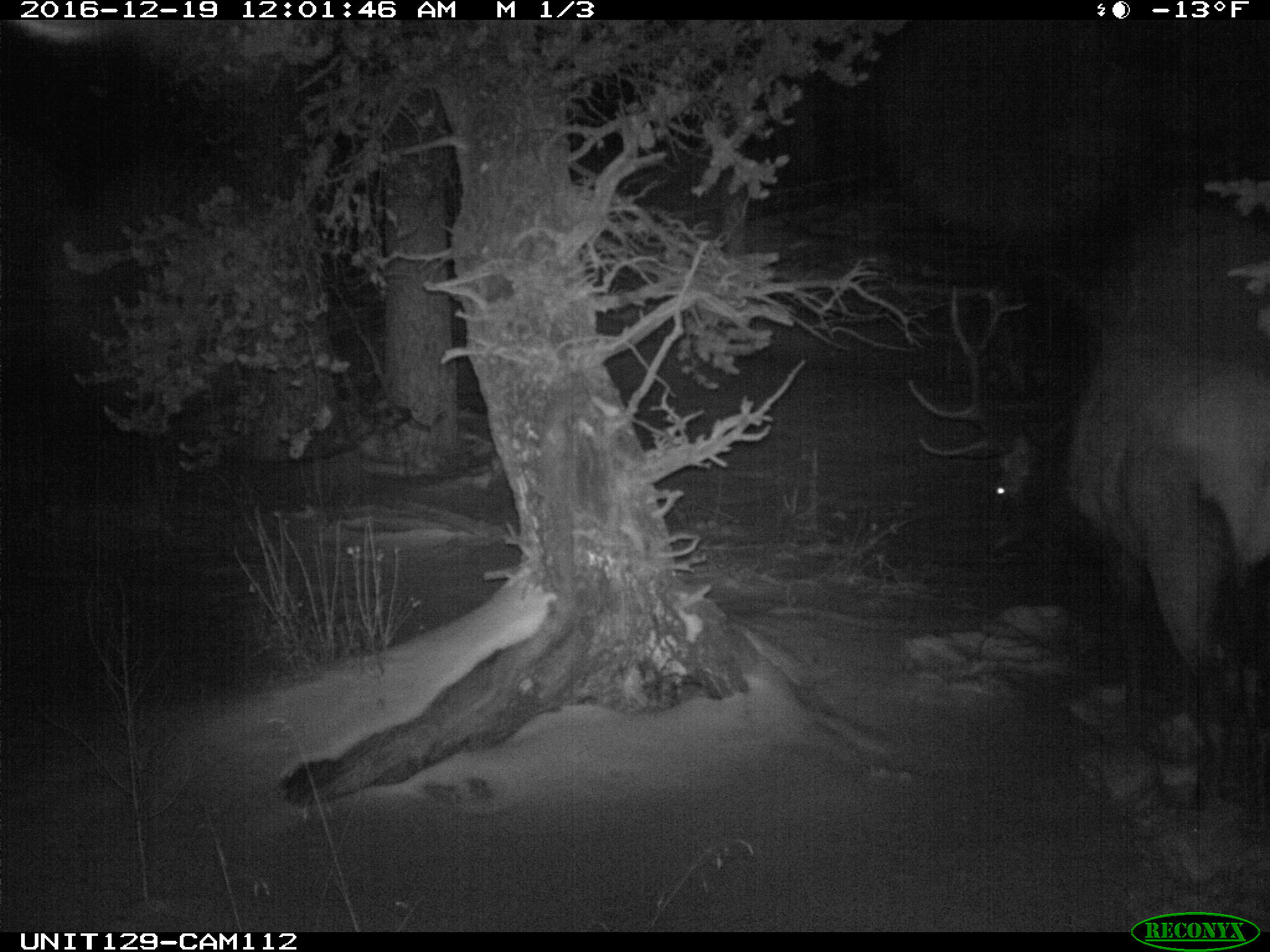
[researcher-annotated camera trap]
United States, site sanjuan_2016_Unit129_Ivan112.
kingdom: Animalia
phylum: Chordata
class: Mammalia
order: Artiodactyla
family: Cervidae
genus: Cervus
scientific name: Cervus elaphus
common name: red deer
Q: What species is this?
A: Cervus elaphus (red deer).